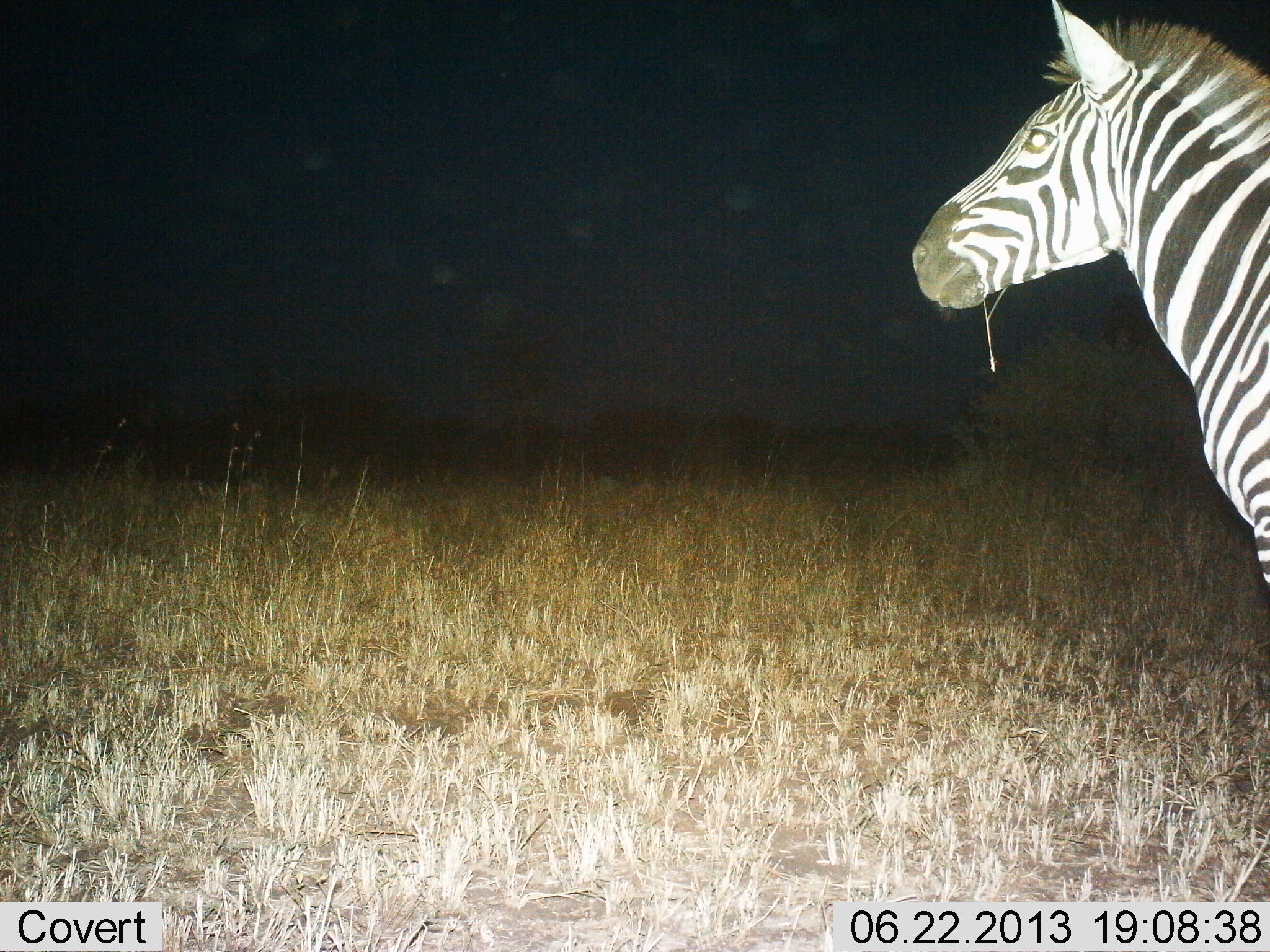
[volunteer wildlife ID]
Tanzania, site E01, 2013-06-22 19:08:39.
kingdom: Animalia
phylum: Chordata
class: Mammalia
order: Perissodactyla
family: Equidae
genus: Equus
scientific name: Equus quagga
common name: plains zebra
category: zebra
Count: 1.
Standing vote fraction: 89%.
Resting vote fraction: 0%.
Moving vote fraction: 3%.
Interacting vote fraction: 0%.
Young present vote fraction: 0%.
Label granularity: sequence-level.